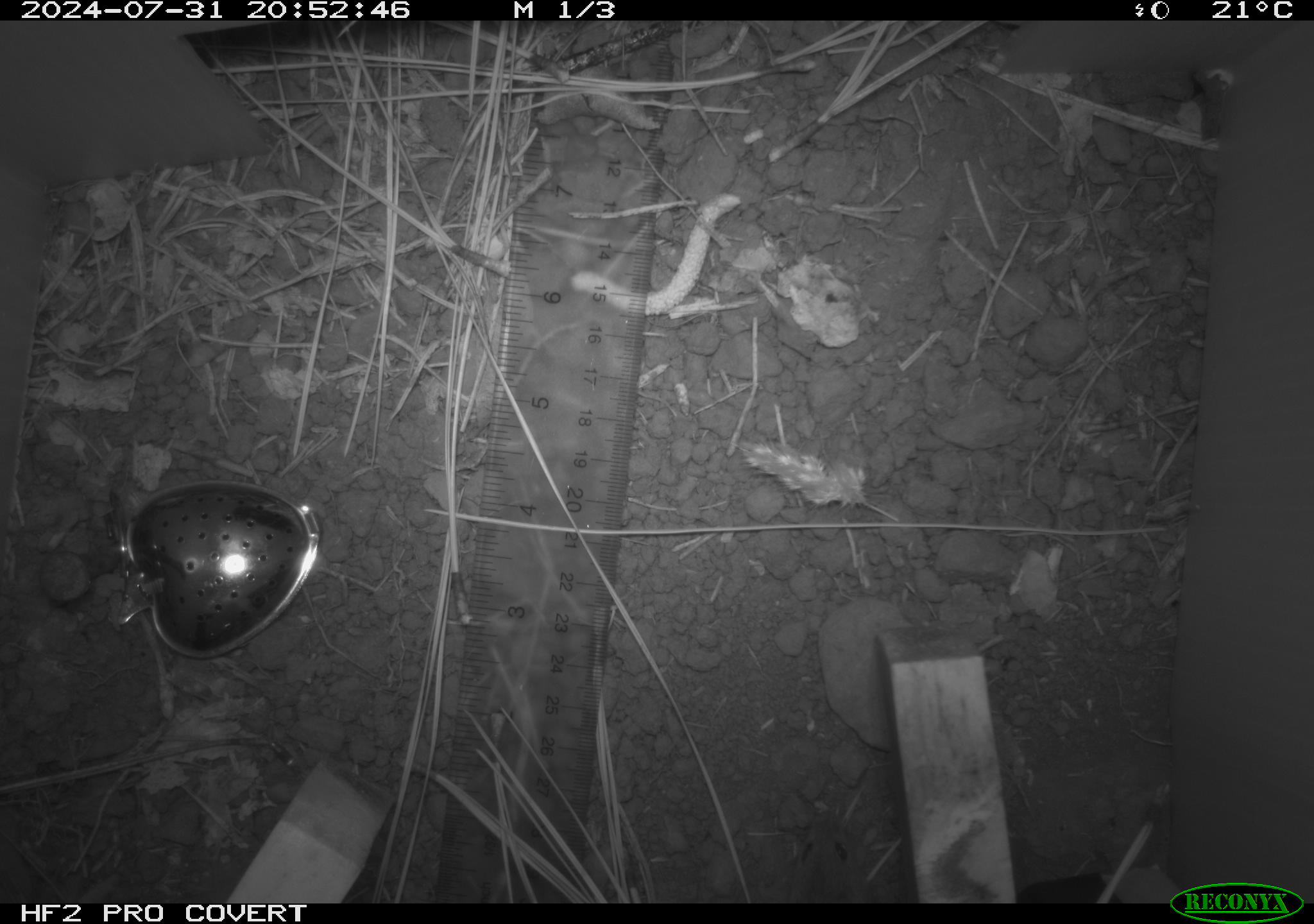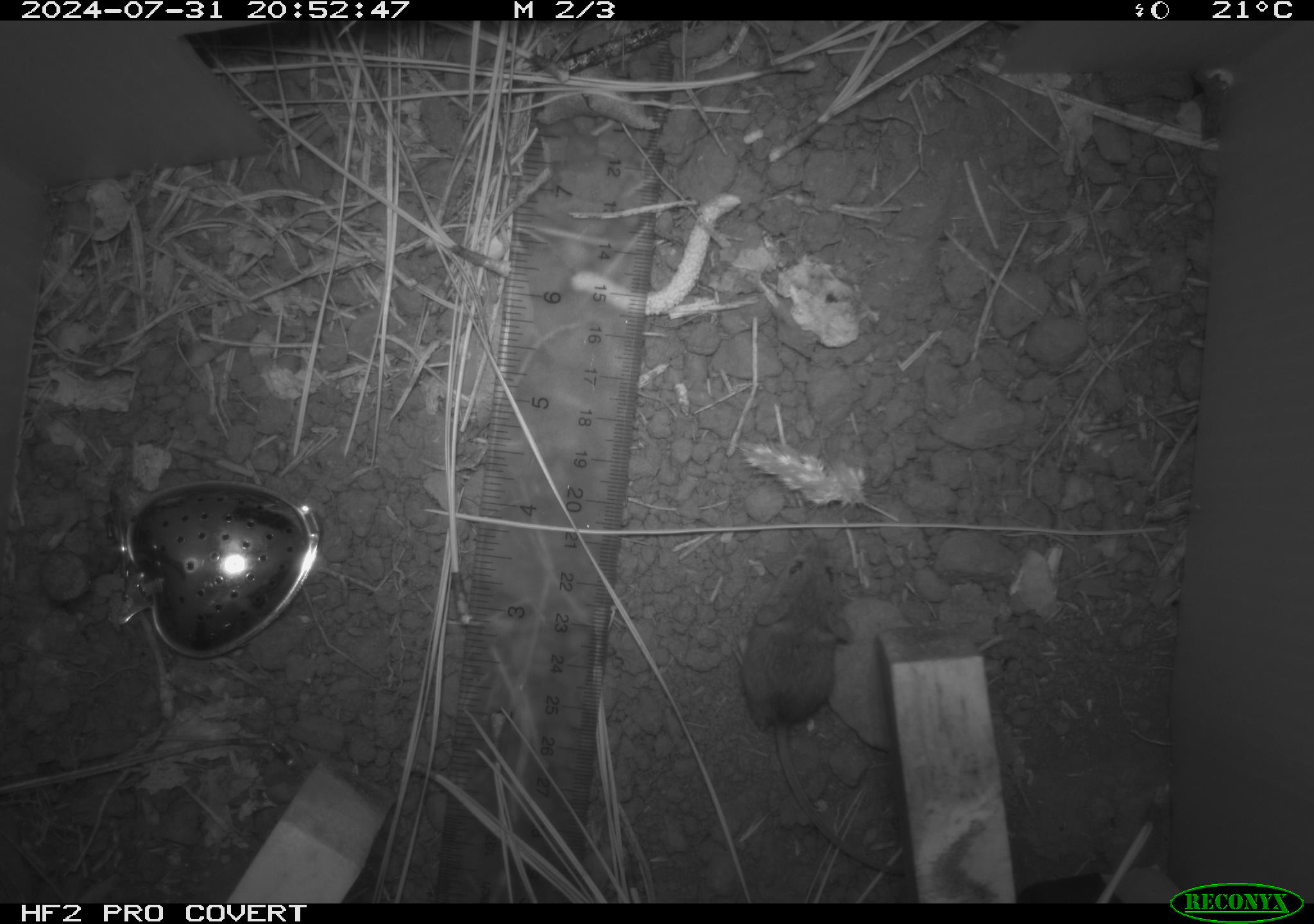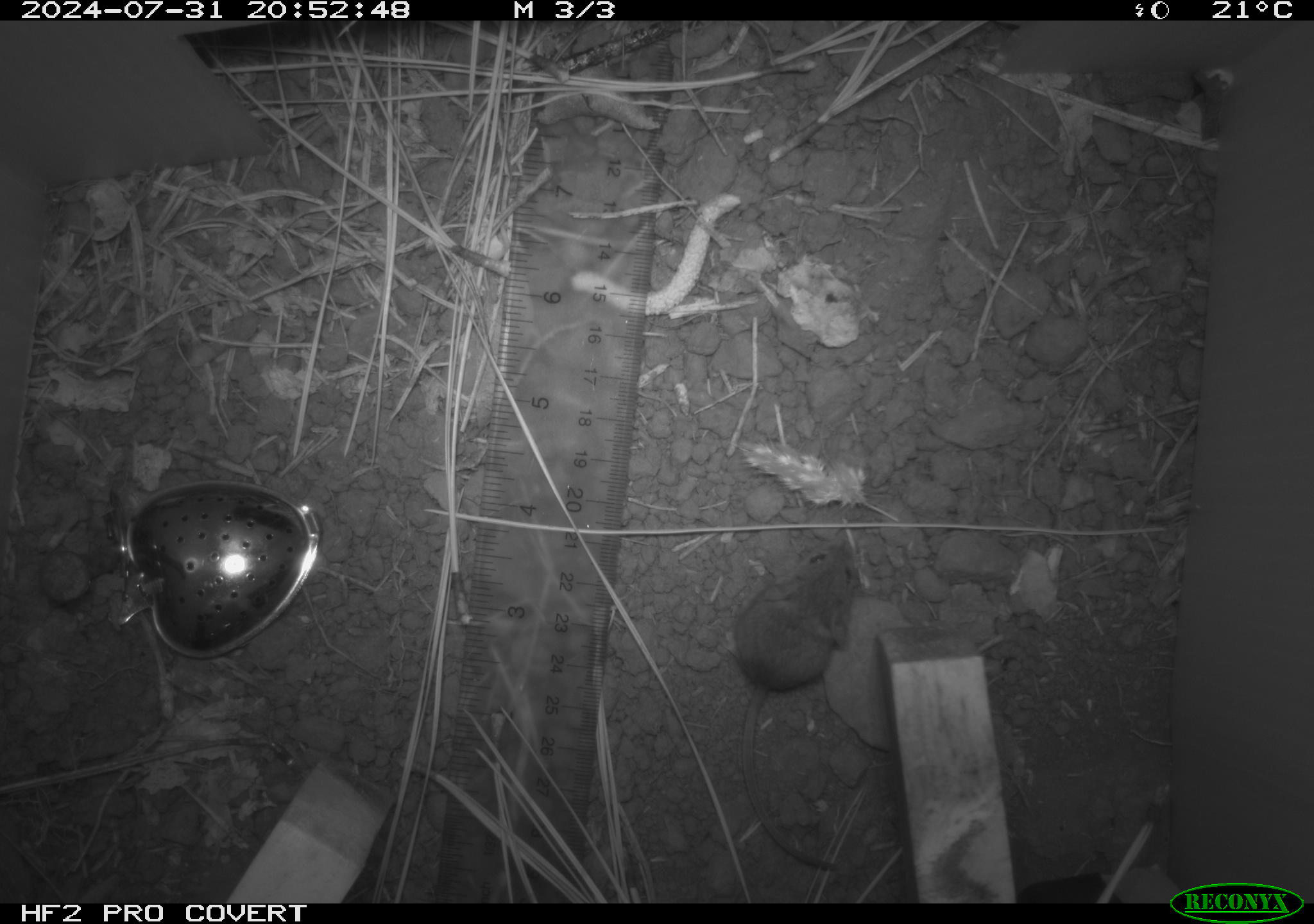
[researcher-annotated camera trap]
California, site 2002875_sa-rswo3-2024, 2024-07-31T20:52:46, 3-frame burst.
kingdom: Animalia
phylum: Chordata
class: Mammalia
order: Rodentia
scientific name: Rodentia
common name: mouse species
Mouse species (Rodentia).